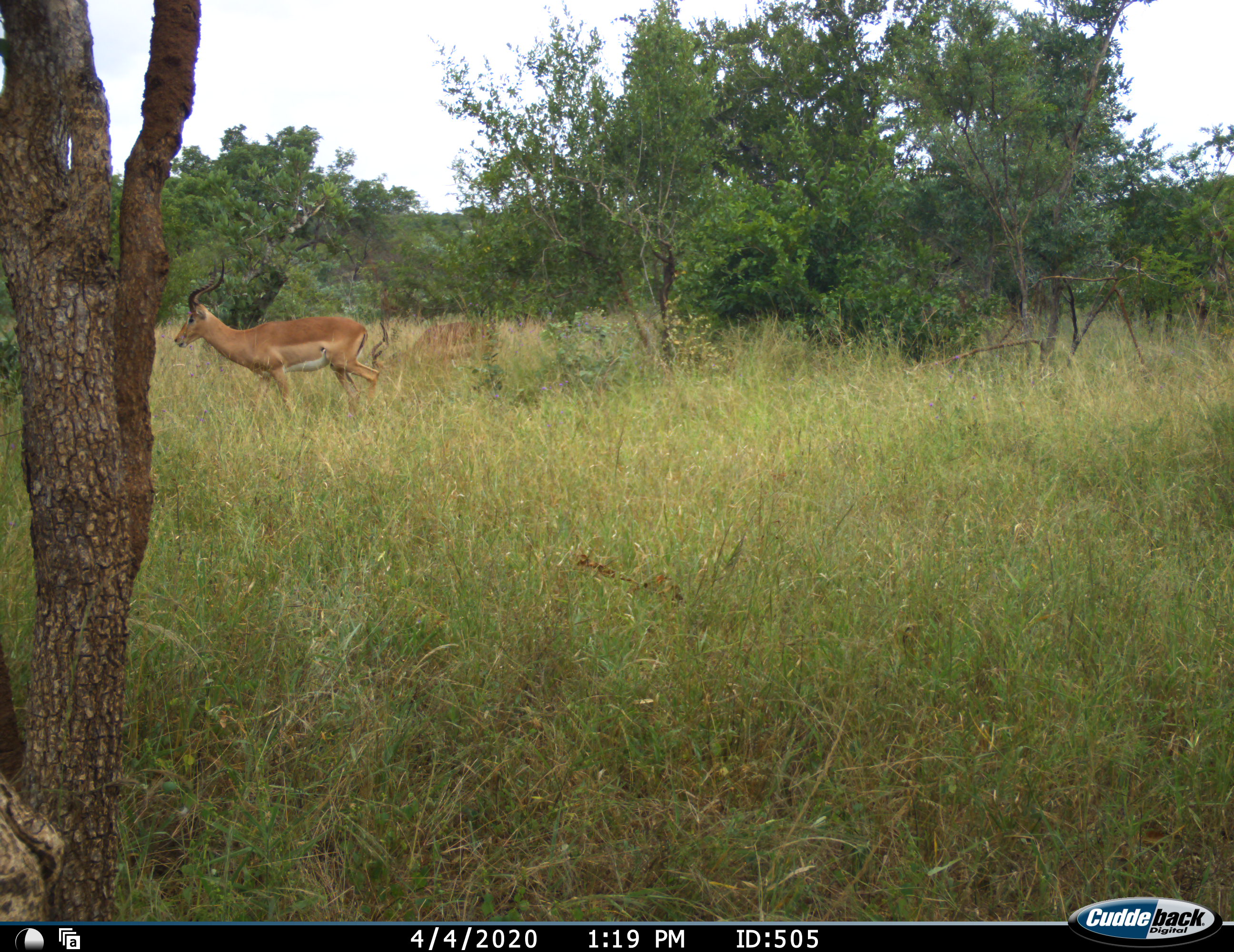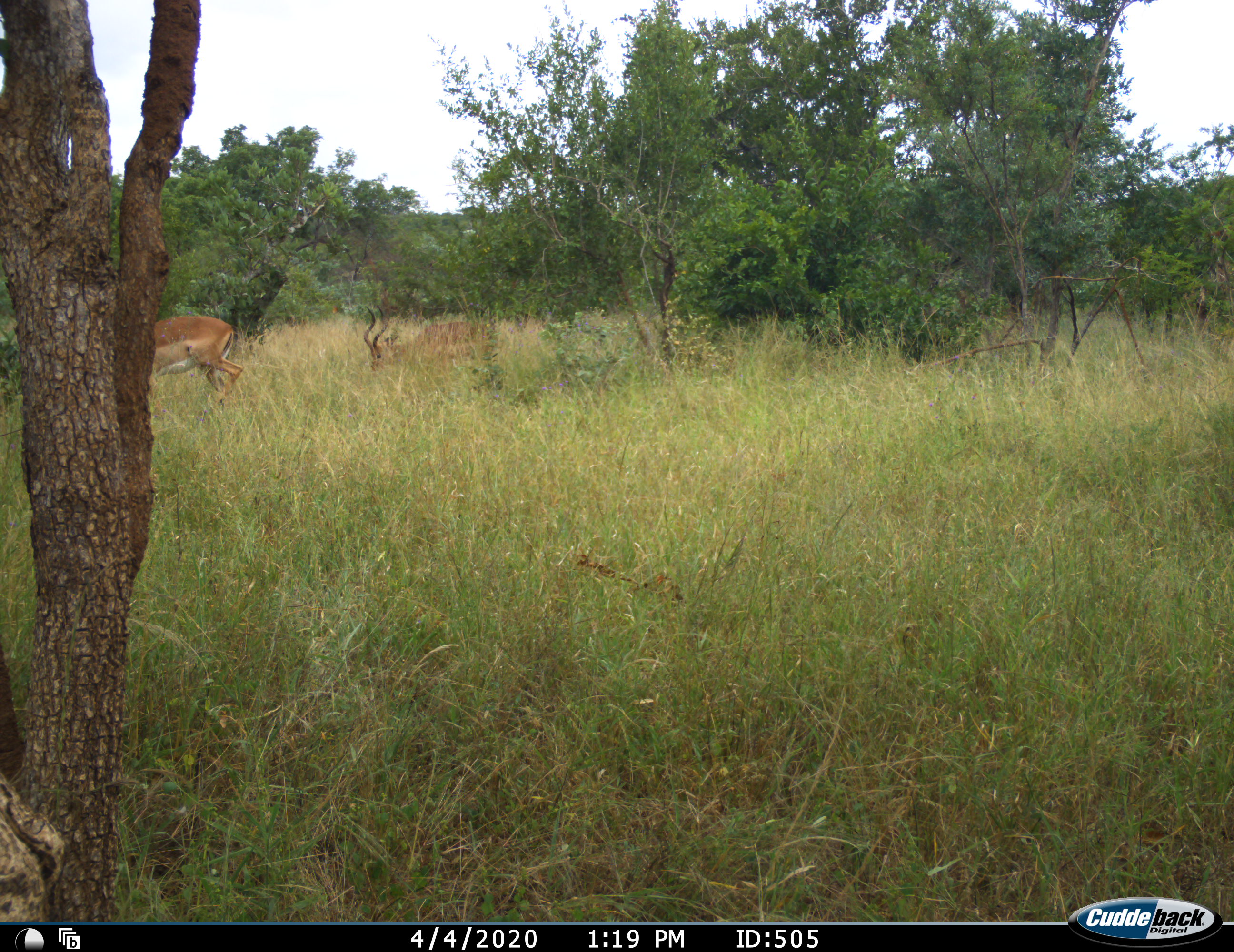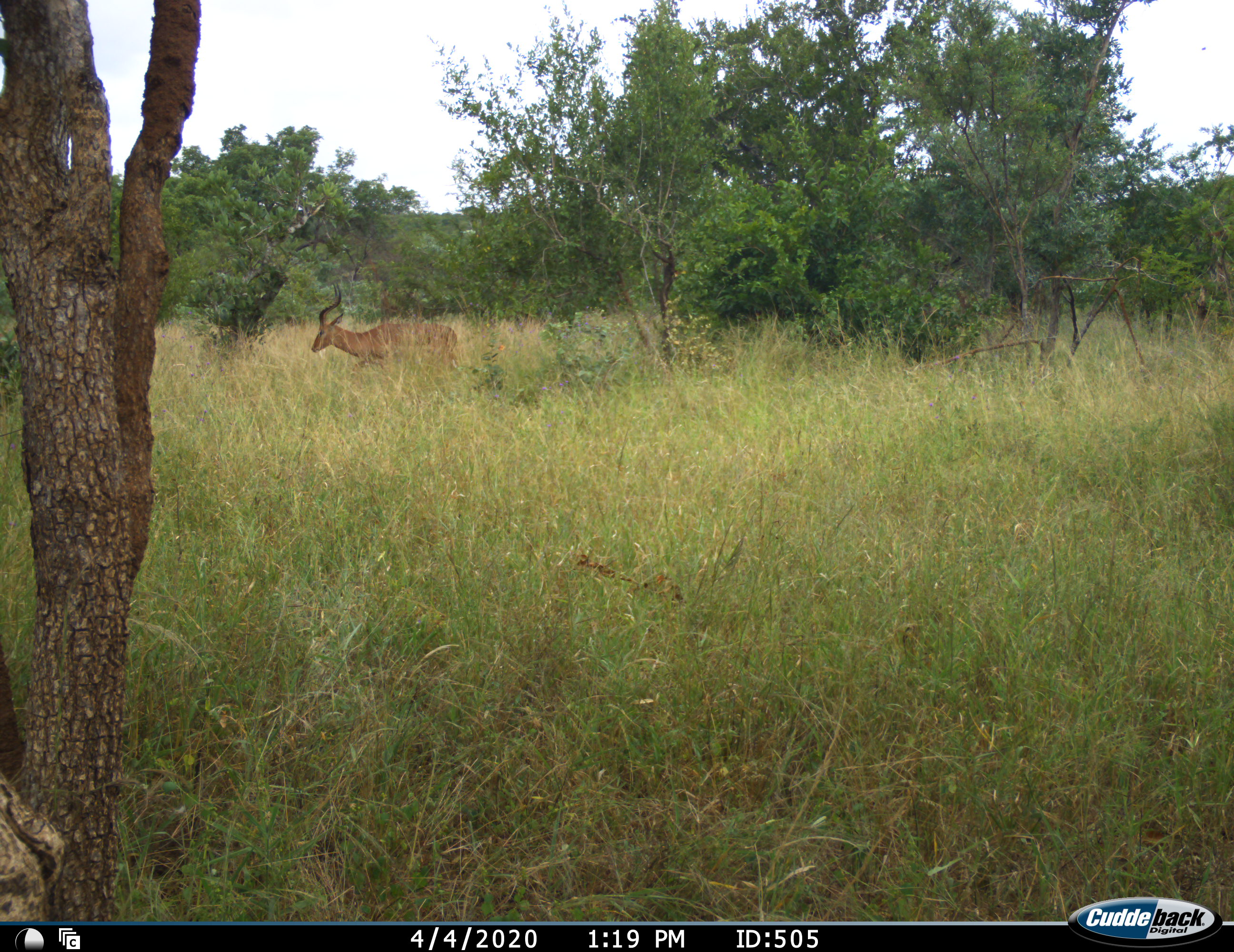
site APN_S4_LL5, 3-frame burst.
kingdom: Animalia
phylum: Chordata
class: Mammalia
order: Artiodactyla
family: Bovidae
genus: Aepyceros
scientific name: Aepyceros melampus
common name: impala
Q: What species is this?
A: Impala (Aepyceros melampus).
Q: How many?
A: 2.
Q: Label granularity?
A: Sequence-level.